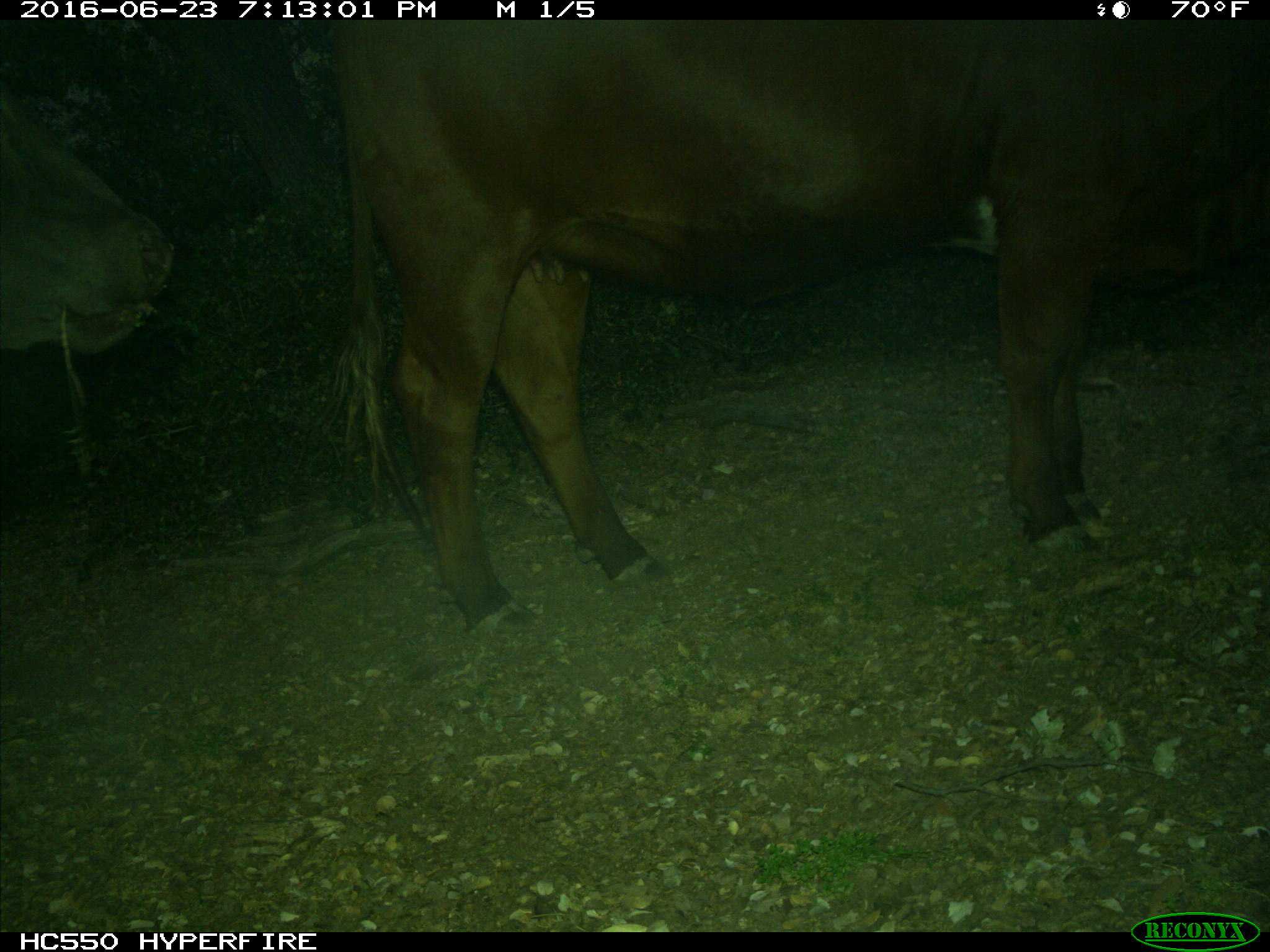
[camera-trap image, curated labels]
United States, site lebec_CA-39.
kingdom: Animalia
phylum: Chordata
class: Mammalia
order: Artiodactyla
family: Bovidae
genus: Bos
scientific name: Bos taurus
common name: domestic cow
Bos taurus (domestic cow).